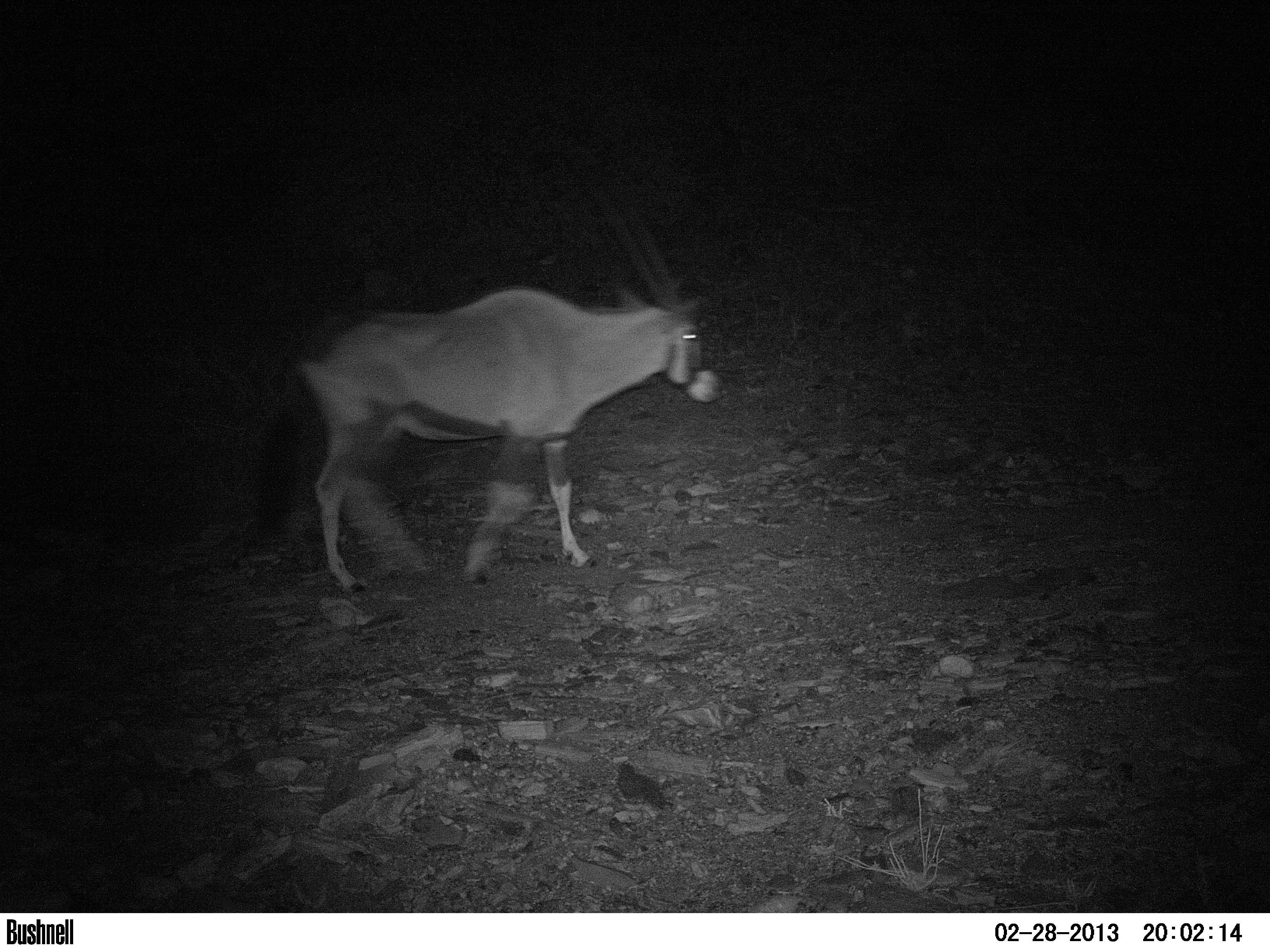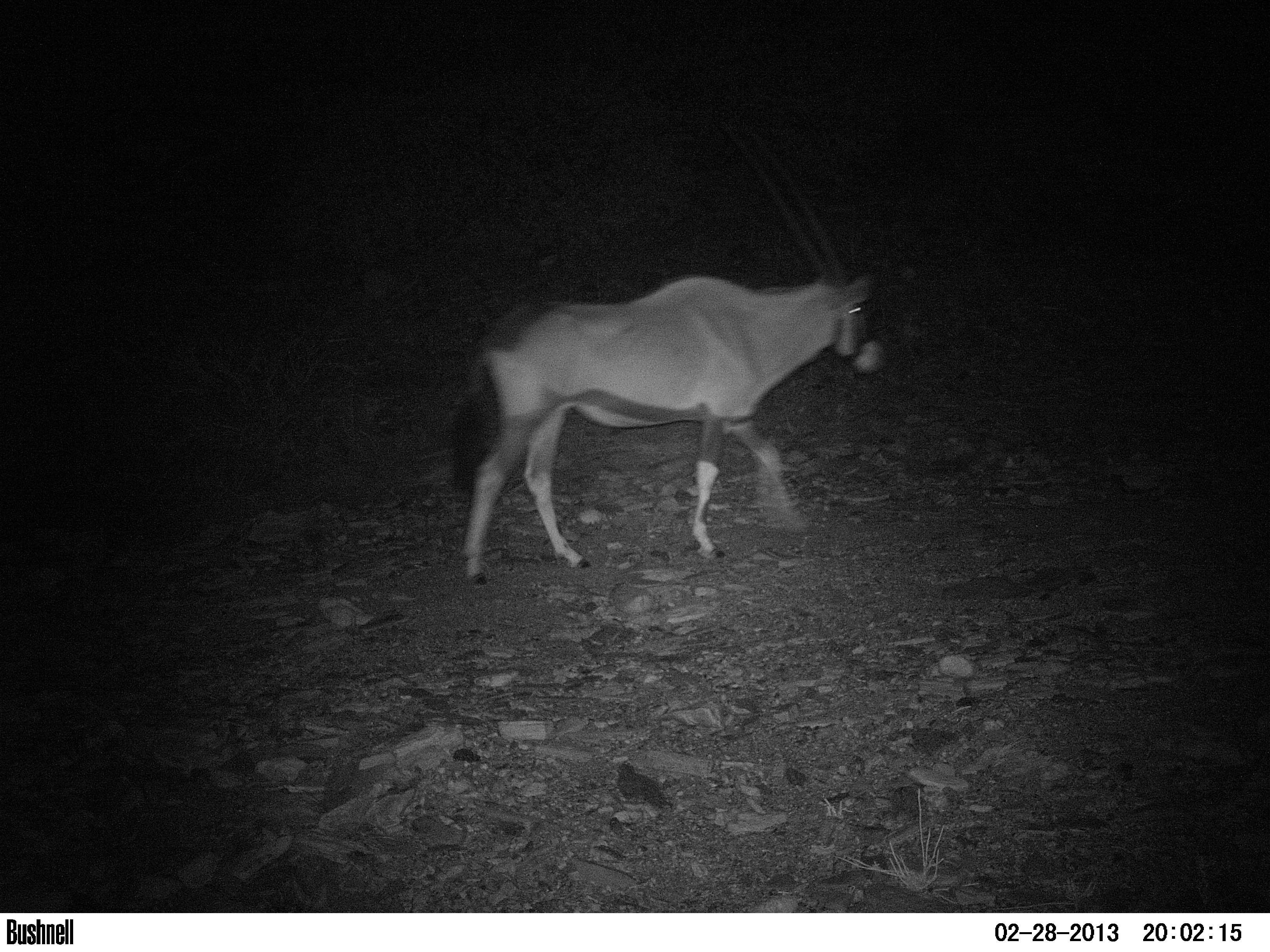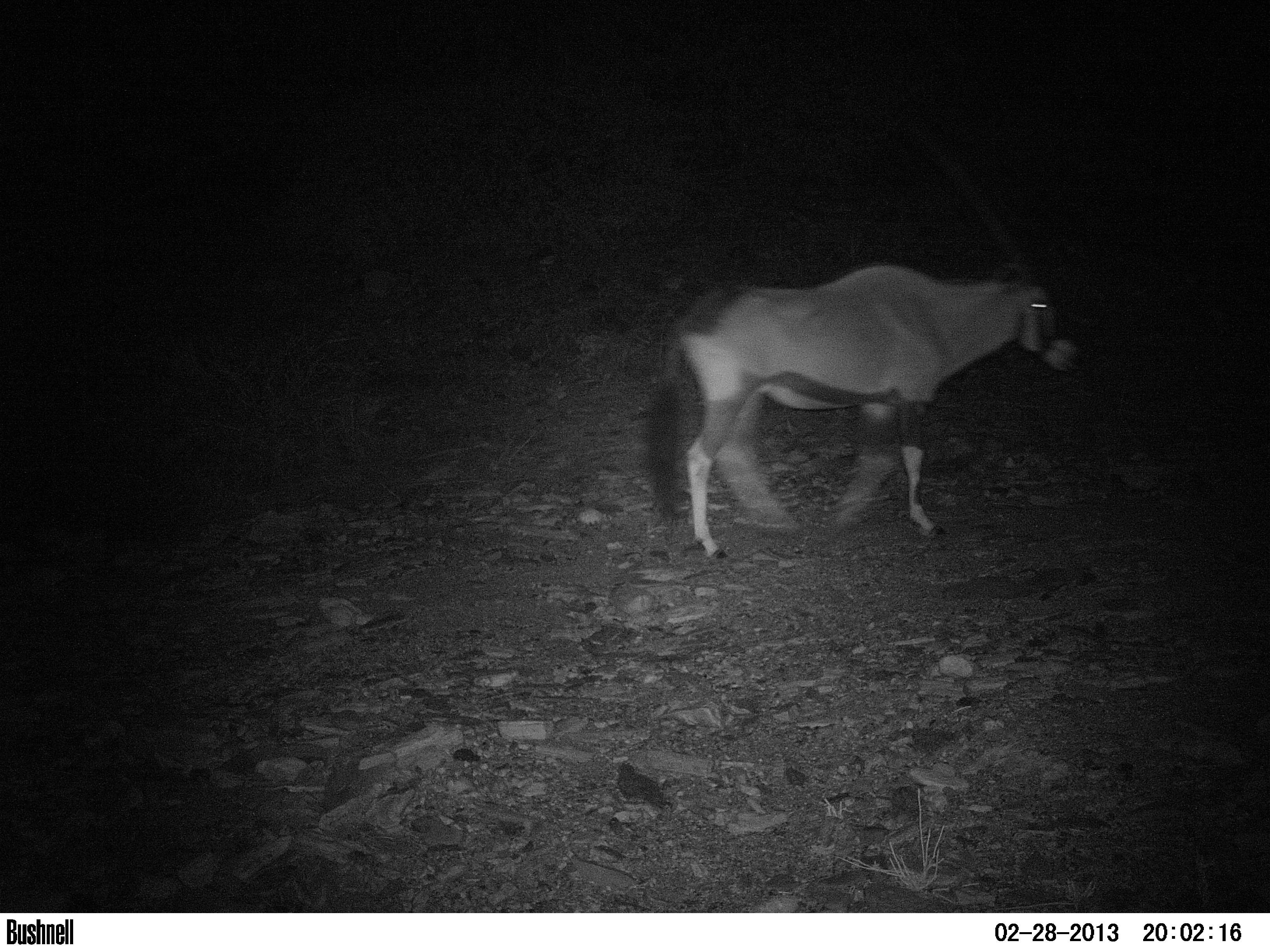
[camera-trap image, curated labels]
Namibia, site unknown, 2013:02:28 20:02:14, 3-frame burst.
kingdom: Animalia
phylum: Chordata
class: Mammalia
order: Artiodactyla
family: Bovidae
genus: Oryx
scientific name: Oryx gazella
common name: gemsbok